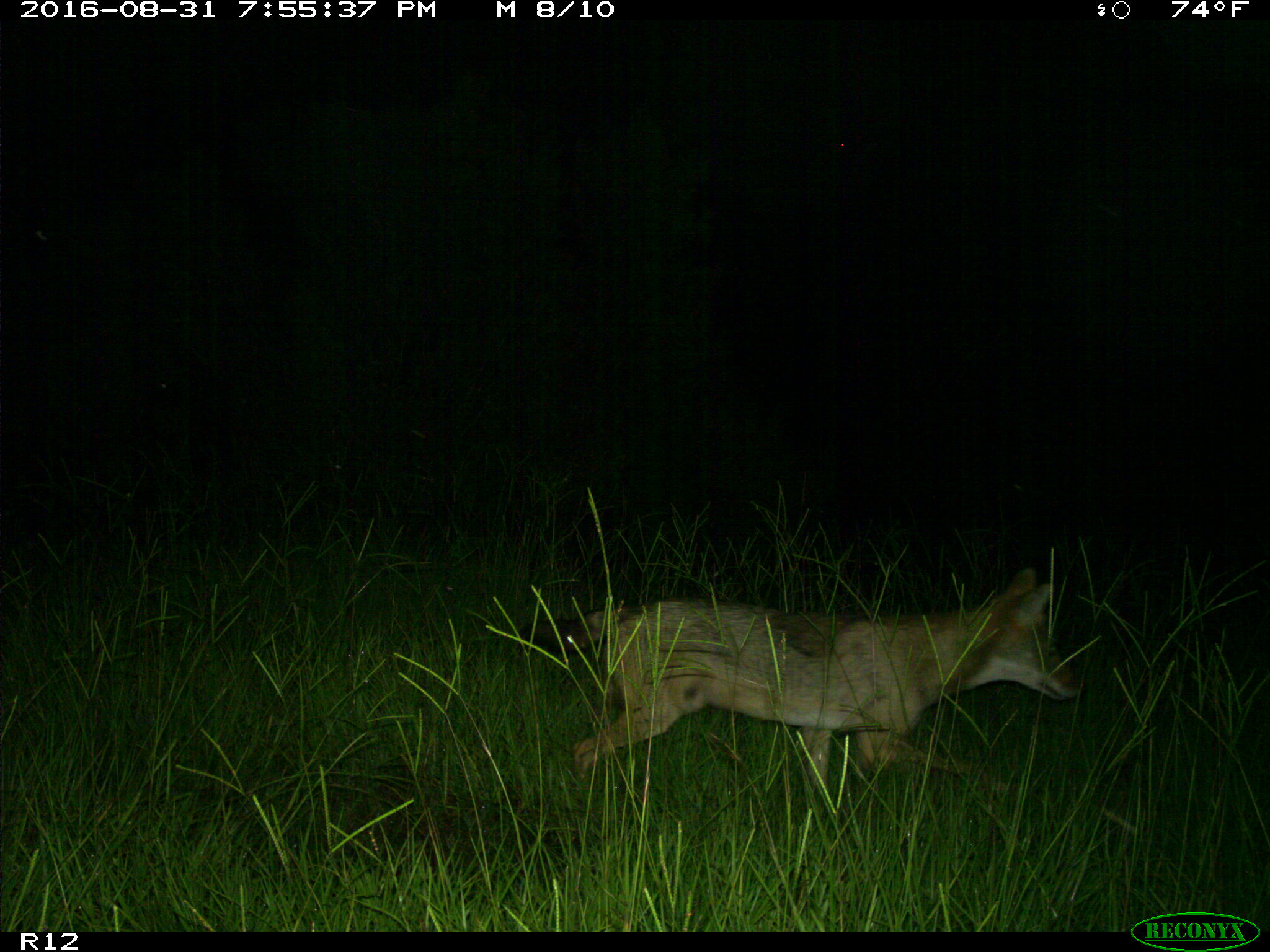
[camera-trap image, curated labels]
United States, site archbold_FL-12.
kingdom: Animalia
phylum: Chordata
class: Mammalia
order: Carnivora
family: Canidae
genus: Canis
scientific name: Canis latrans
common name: coyote